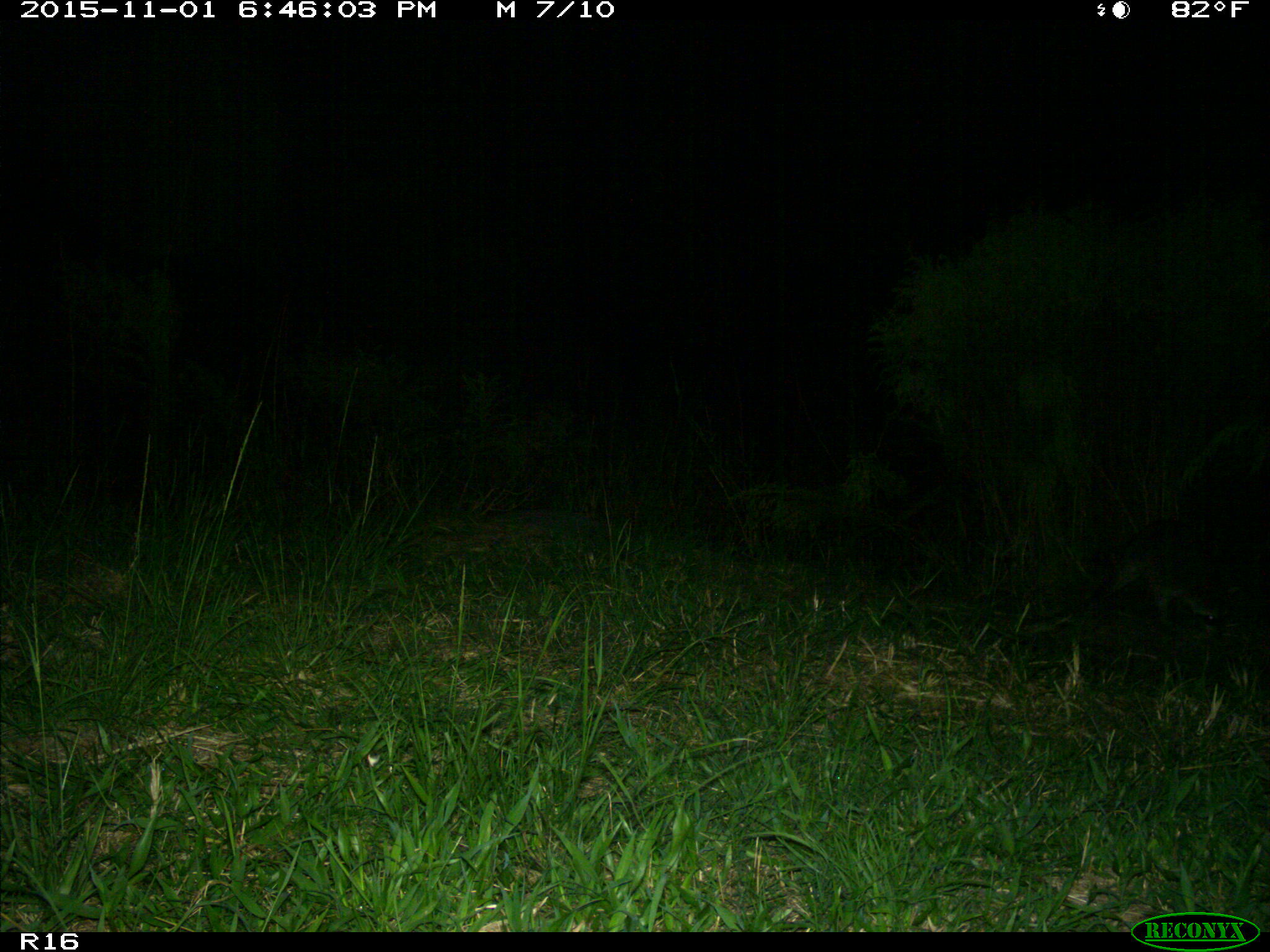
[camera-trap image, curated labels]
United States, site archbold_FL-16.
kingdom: Animalia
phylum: Chordata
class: Mammalia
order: Carnivora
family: Procyonidae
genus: Procyon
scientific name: Procyon lotor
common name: common raccoon